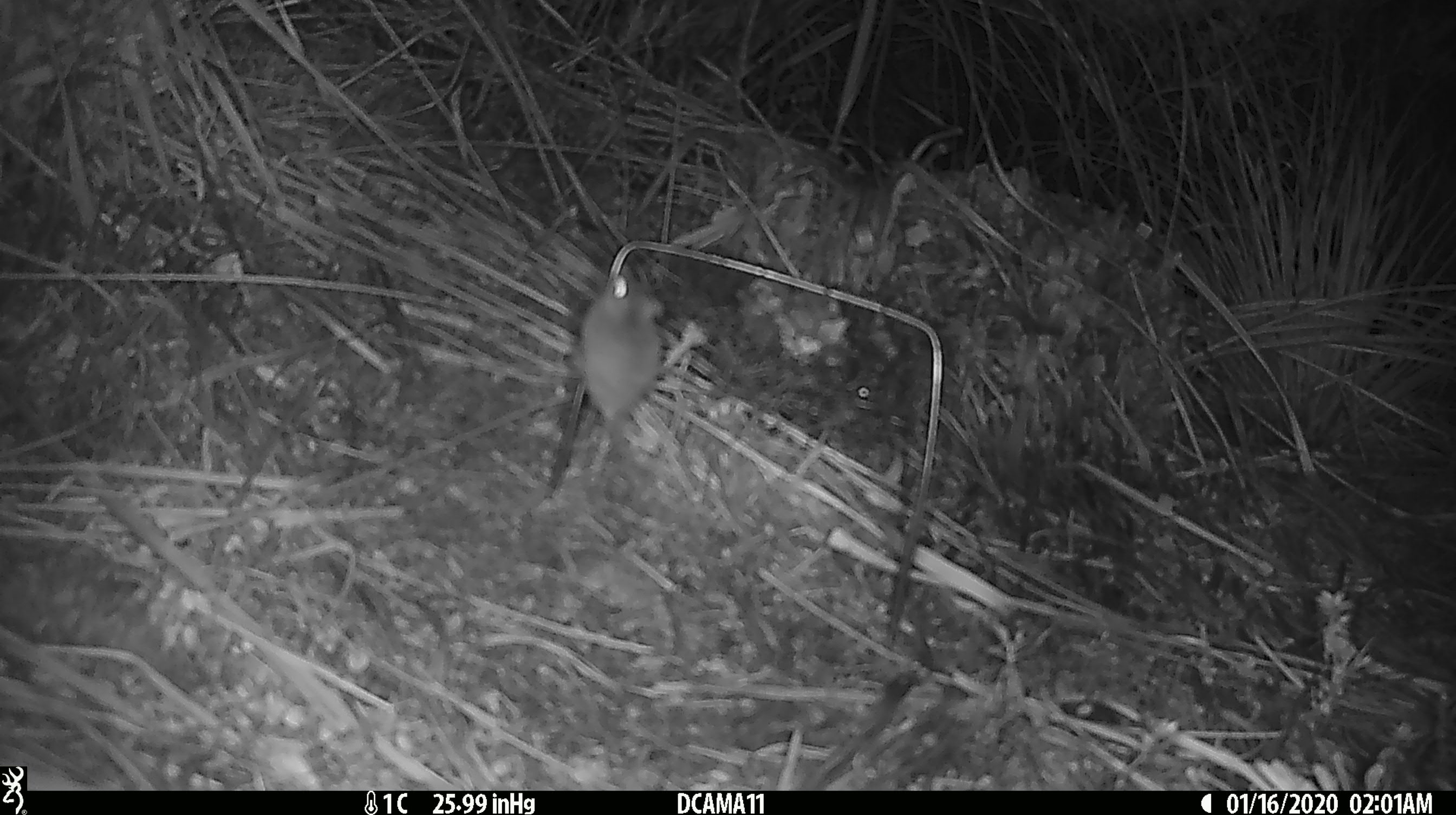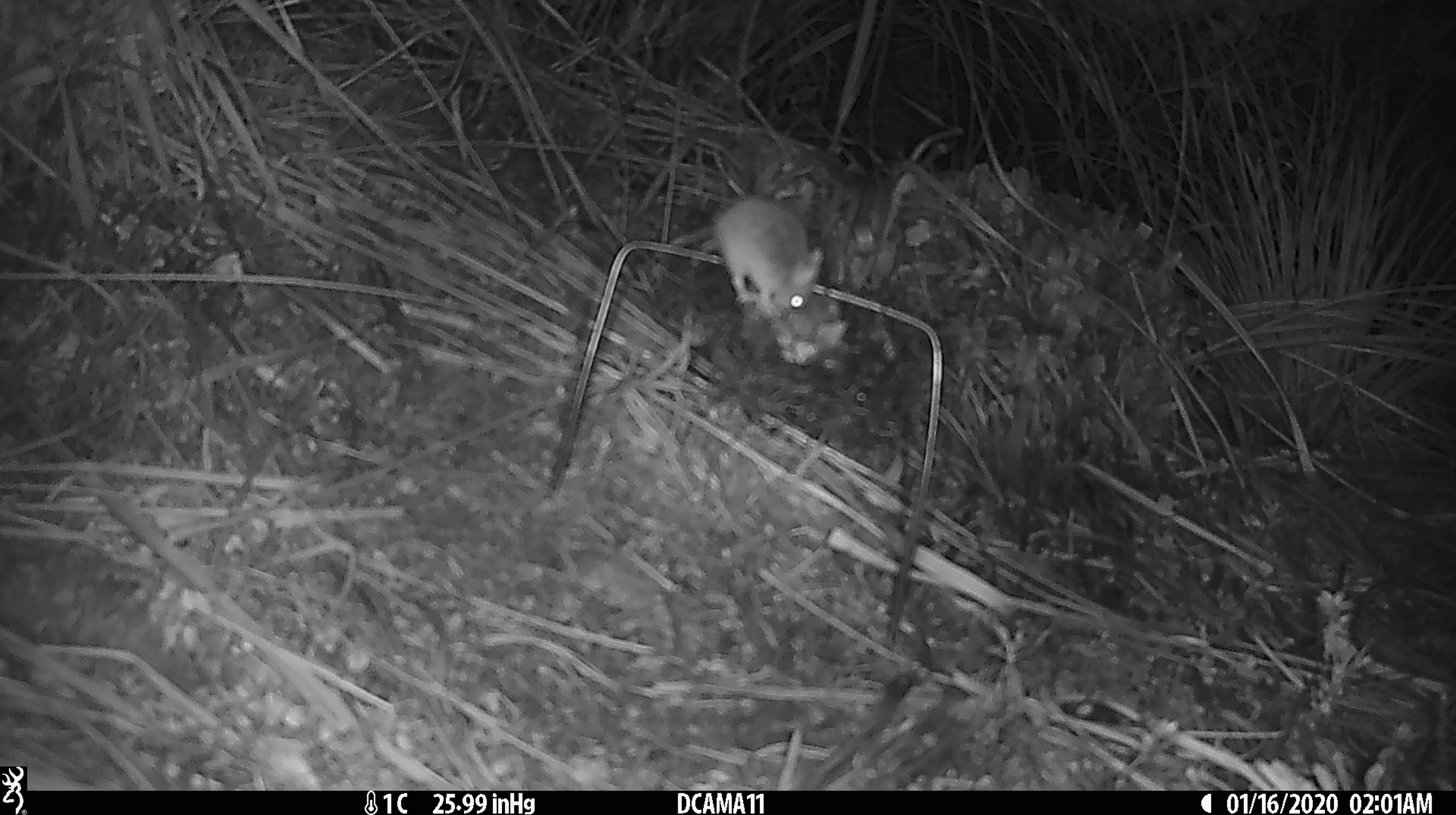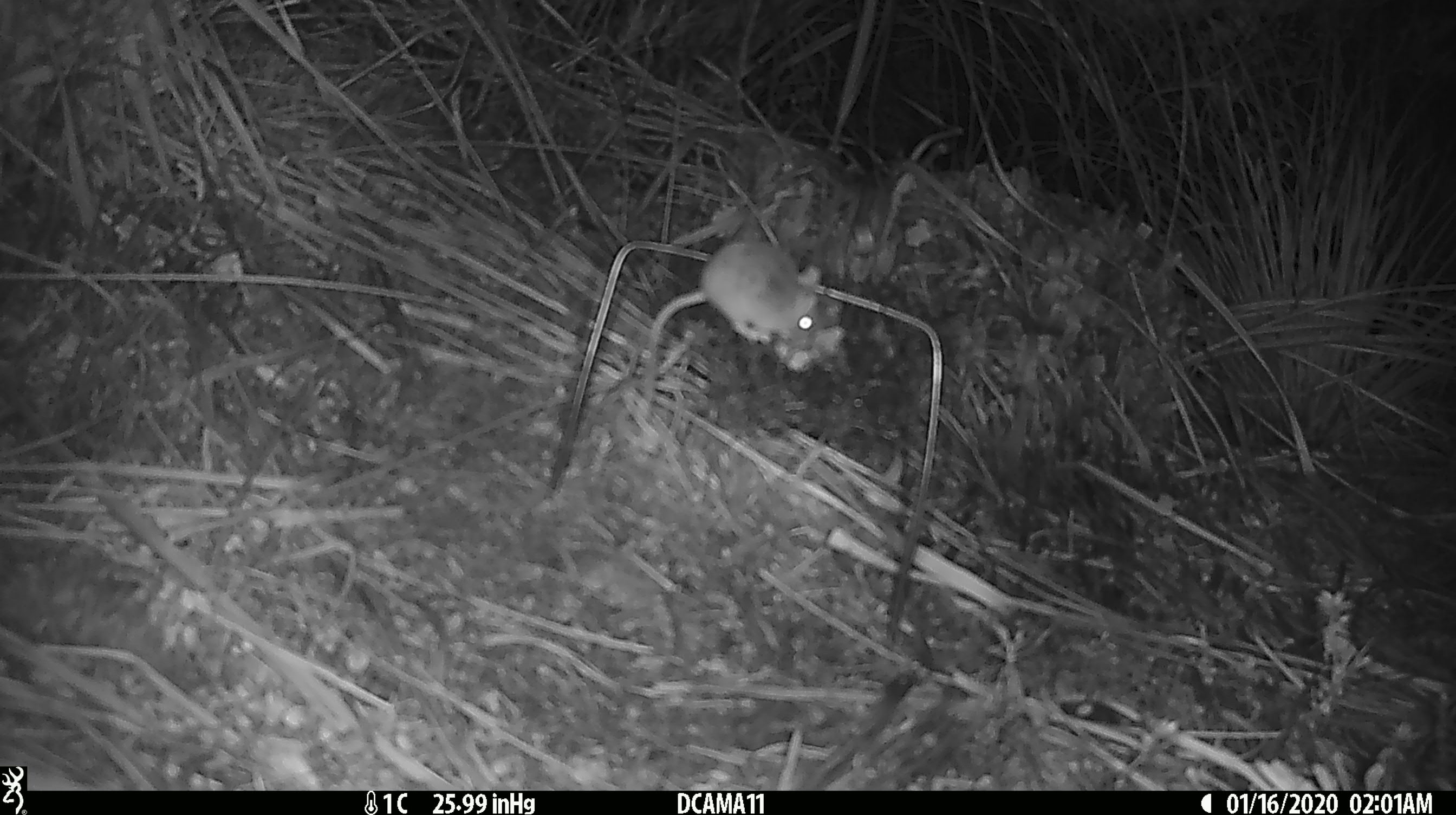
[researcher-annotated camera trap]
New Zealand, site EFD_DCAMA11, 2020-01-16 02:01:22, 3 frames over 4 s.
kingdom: Animalia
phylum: Chordata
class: Mammalia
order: Rodentia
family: Muridae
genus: Mus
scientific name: Mus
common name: mouse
Mouse (Mus).